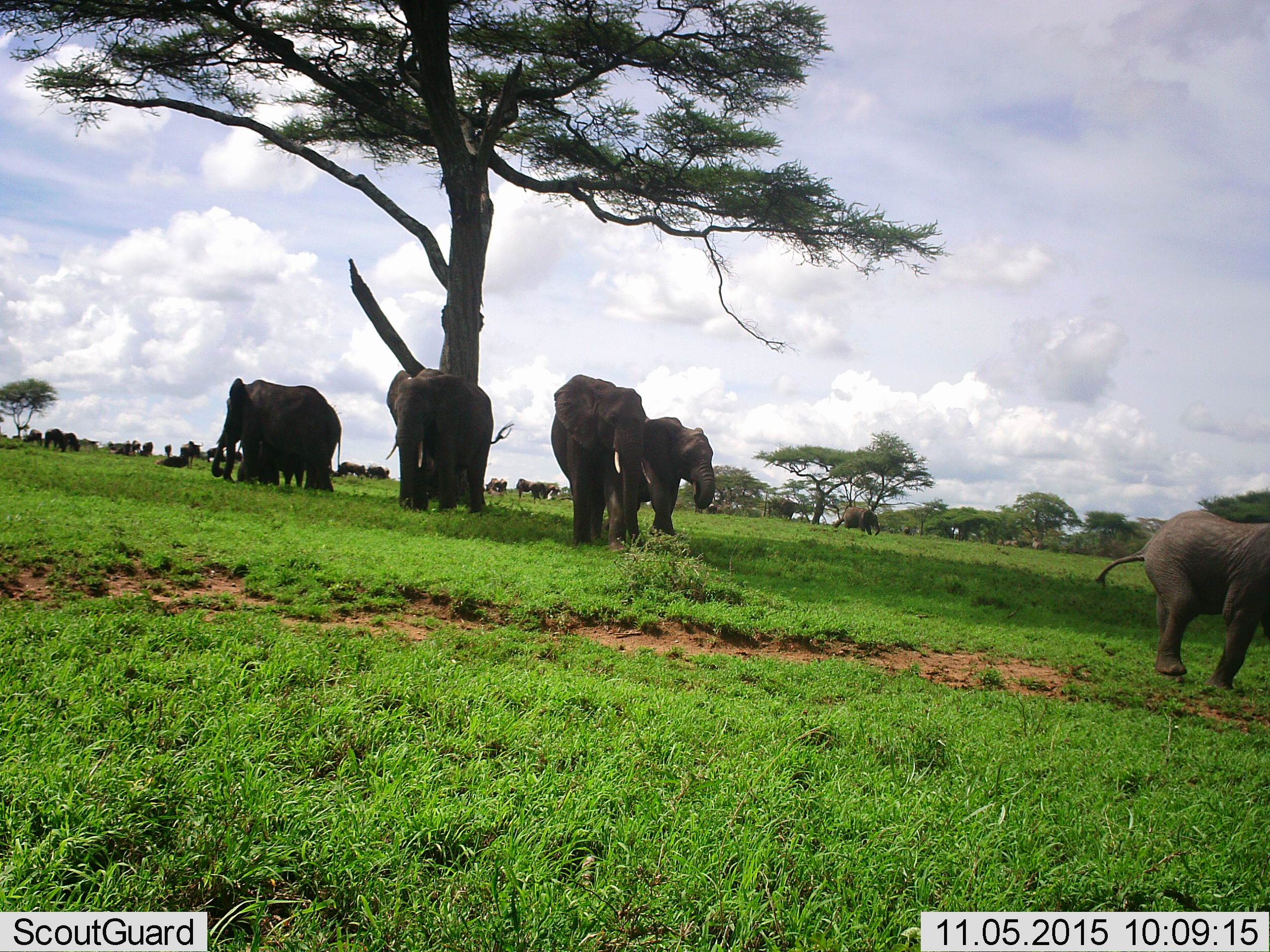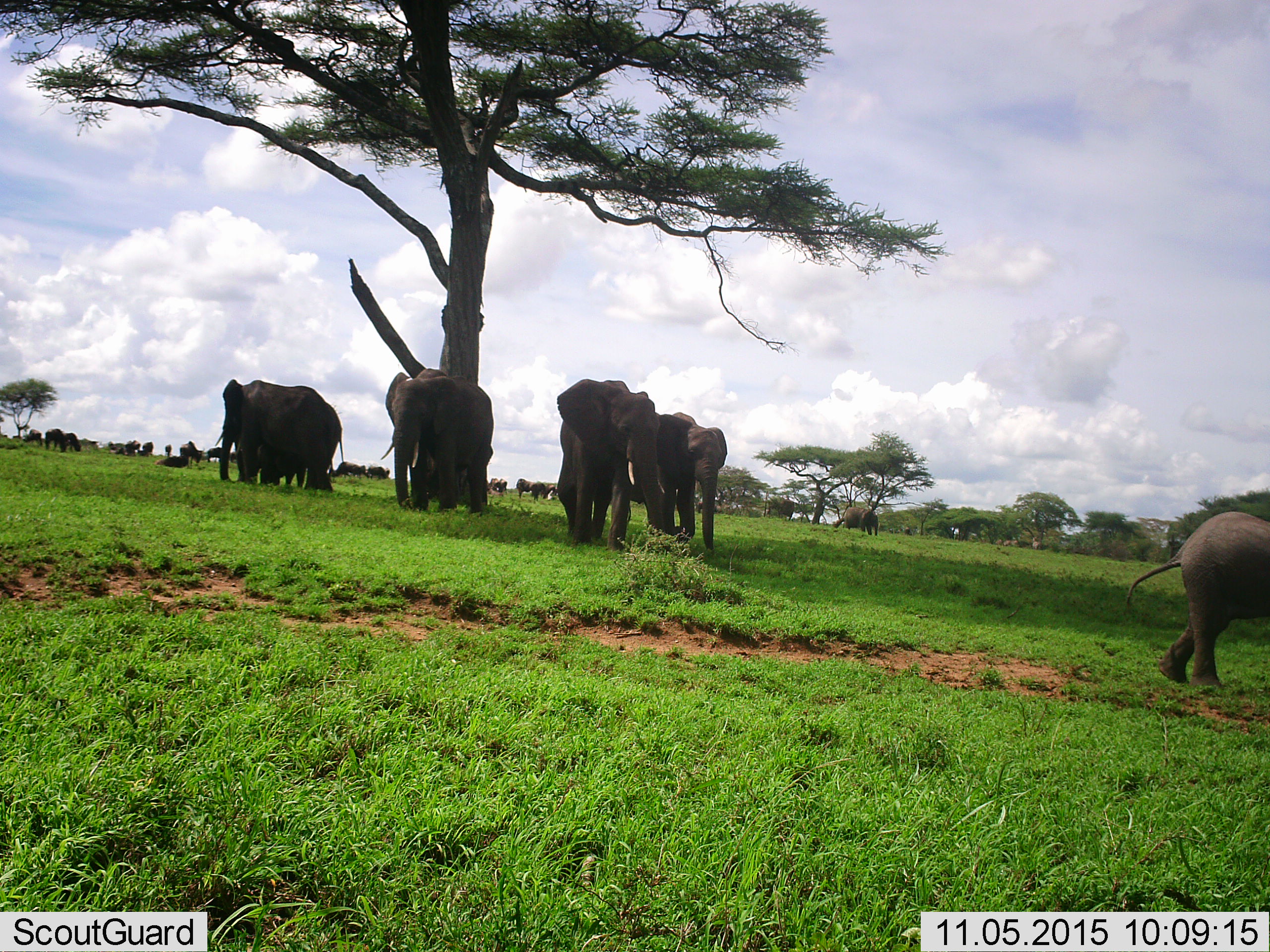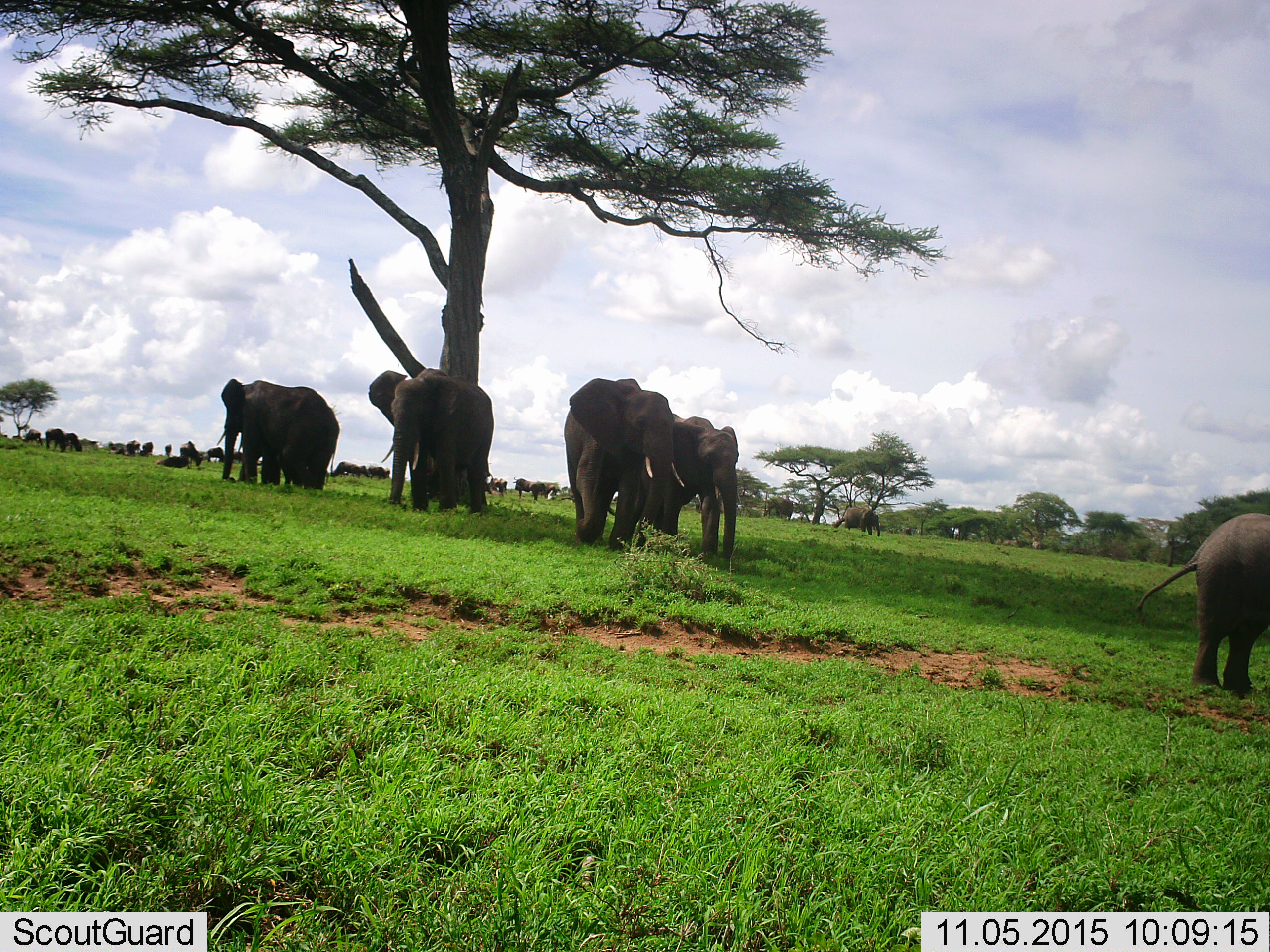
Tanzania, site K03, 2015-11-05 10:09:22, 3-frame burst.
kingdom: Animalia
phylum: Chordata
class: Mammalia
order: Proboscidea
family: Elephantidae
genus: Loxodonta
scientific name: Loxodonta africana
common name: african bush elephant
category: elephant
Elephant (african bush elephant) (Loxodonta africana), count 7. Behavior (volunteer vote fractions): standing 80%, resting 0%, moving 80%, interacting 0%. Young present (vote fraction): 70%. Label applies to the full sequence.